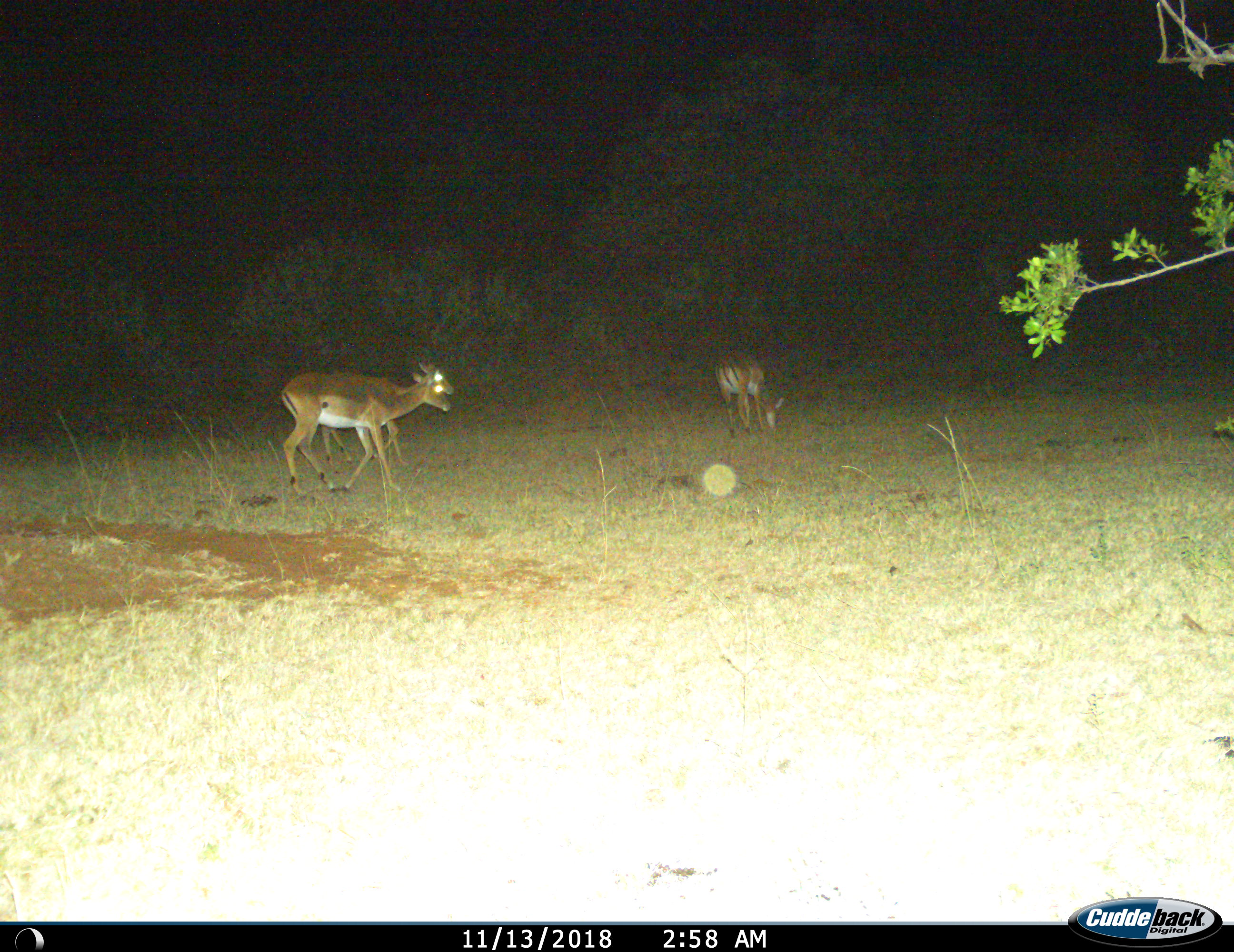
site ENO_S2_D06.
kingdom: Animalia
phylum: Chordata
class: Mammalia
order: Artiodactyla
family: Bovidae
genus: Aepyceros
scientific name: Aepyceros melampus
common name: impala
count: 3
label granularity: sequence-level